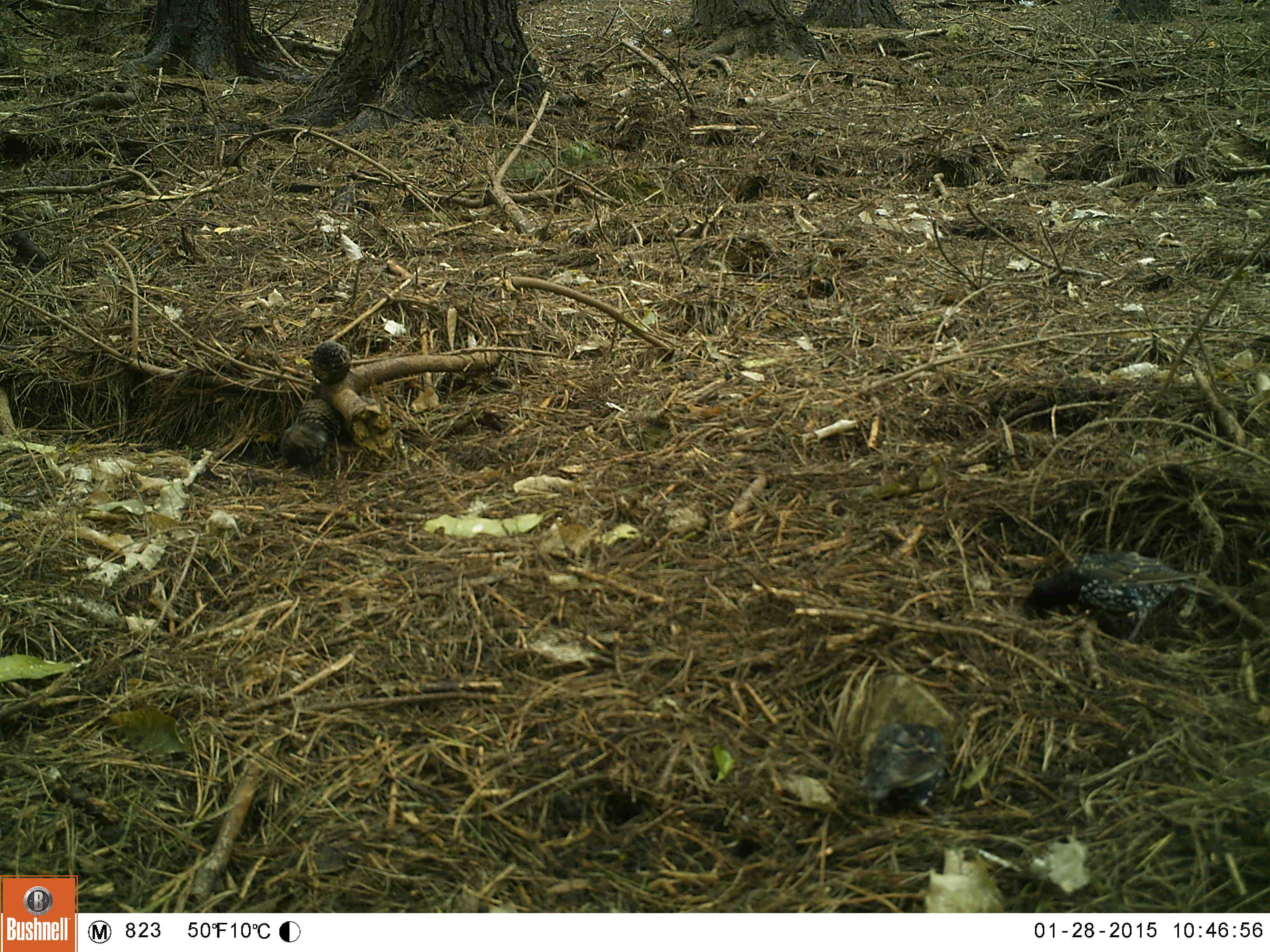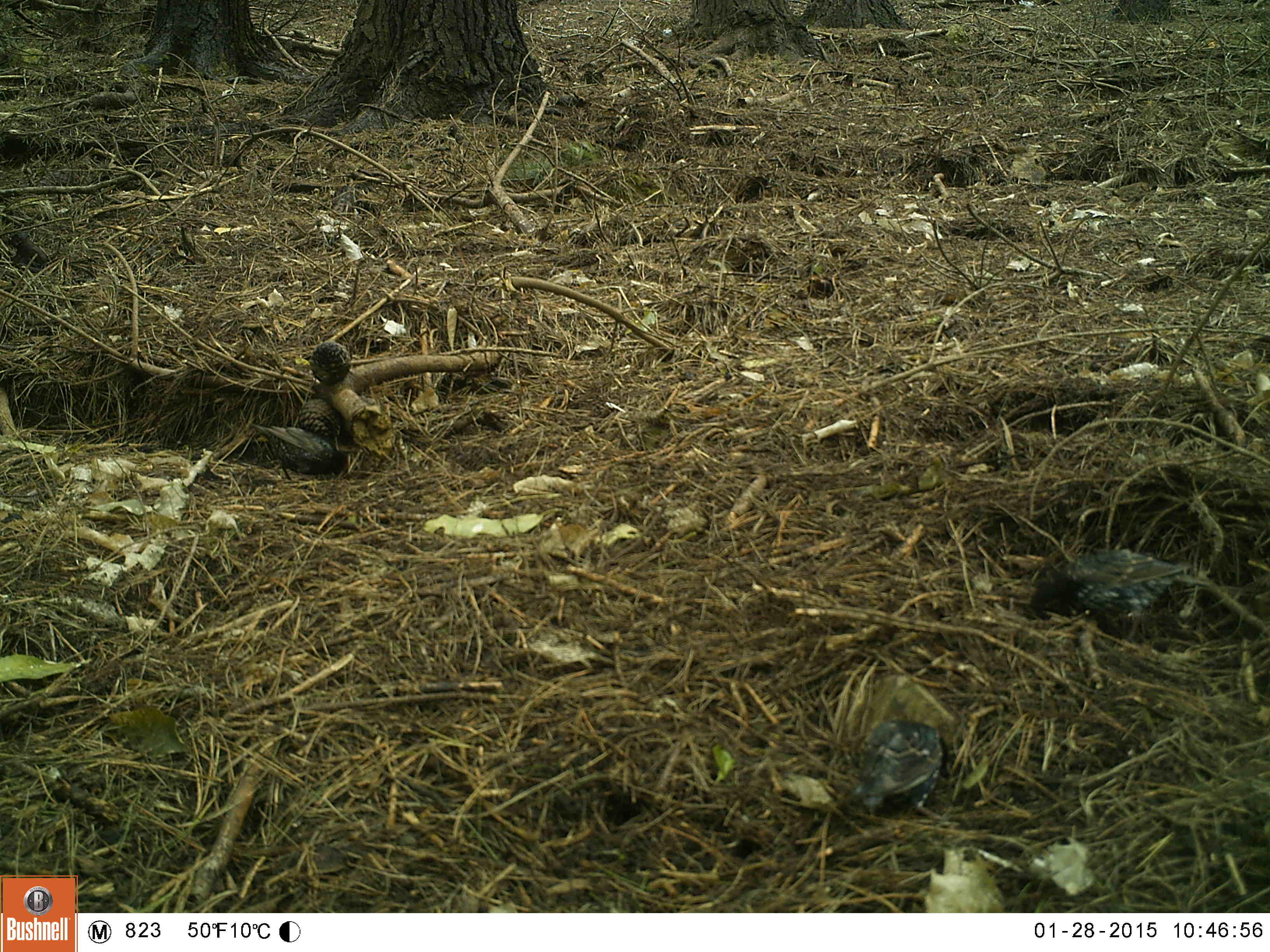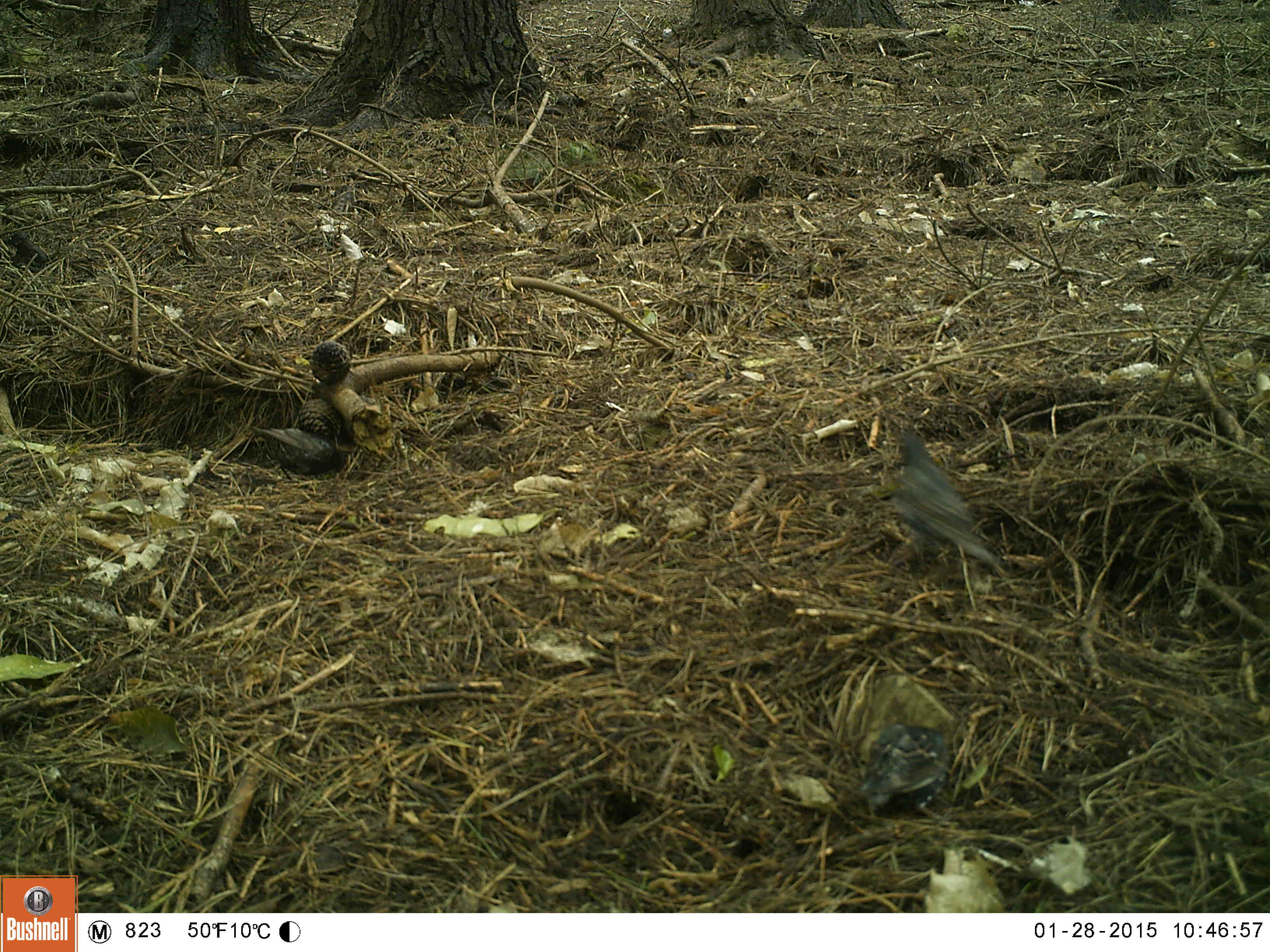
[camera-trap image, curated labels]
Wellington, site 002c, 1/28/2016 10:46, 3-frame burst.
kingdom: Animalia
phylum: Chordata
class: Aves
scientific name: Aves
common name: bird